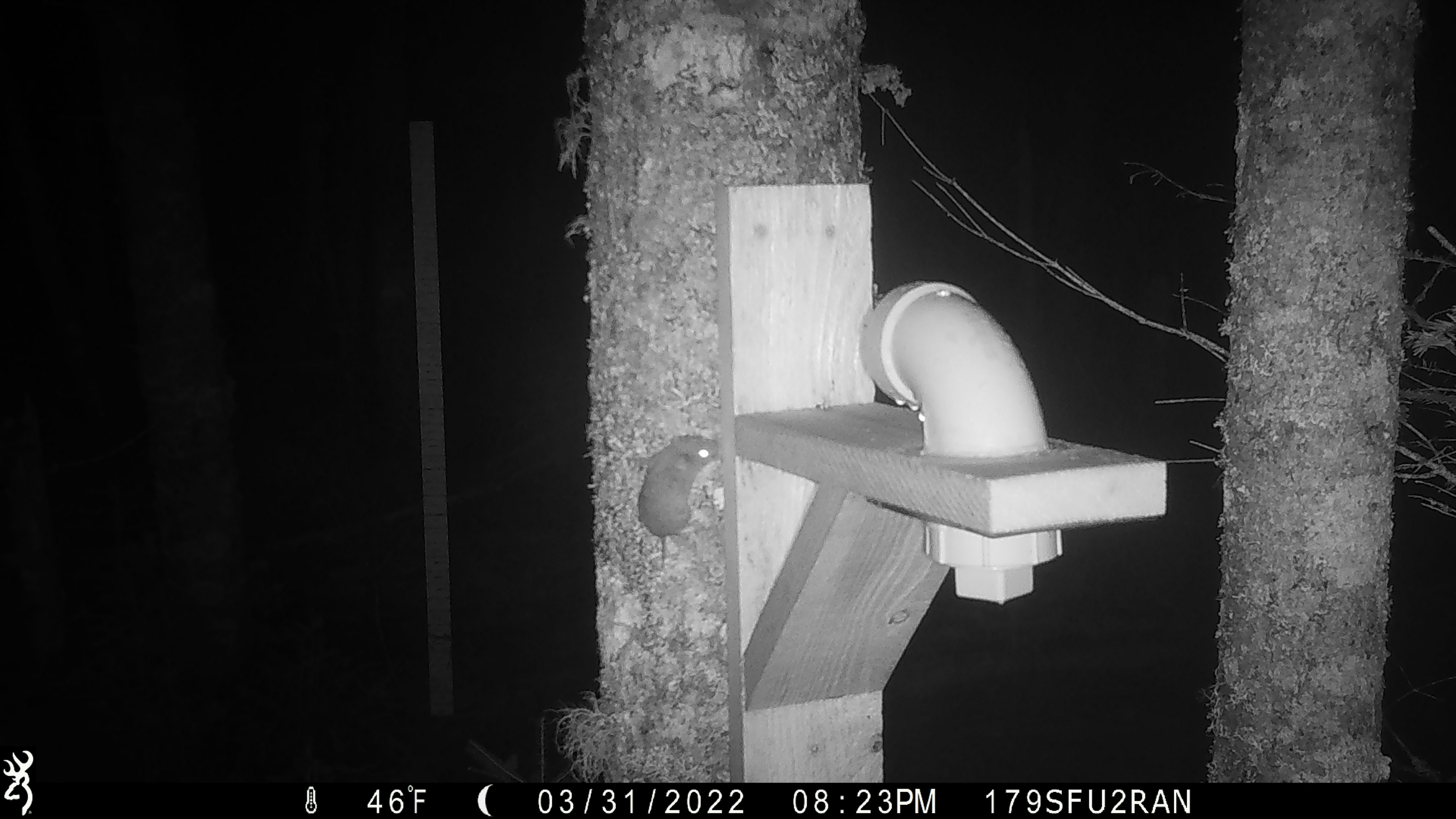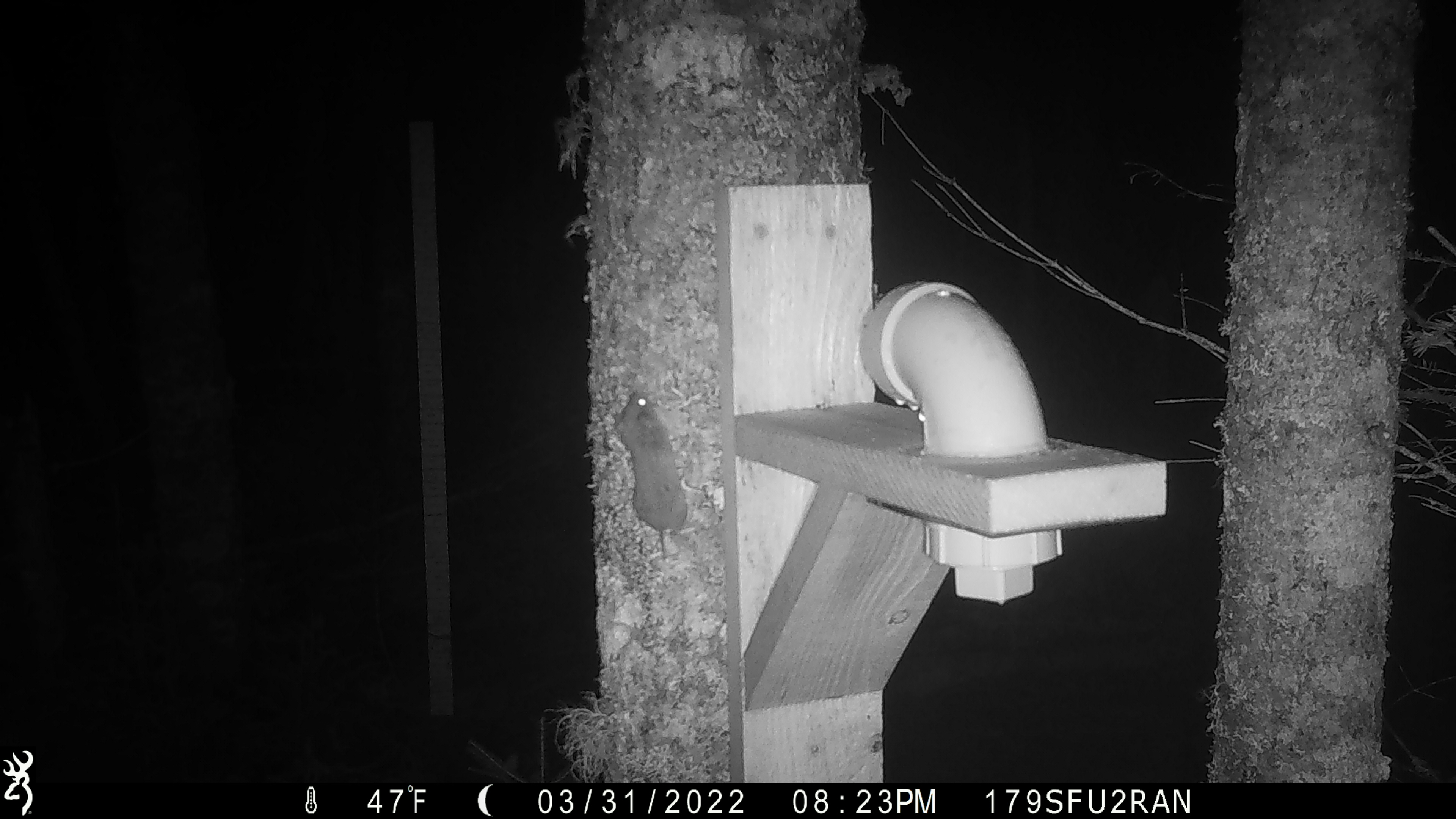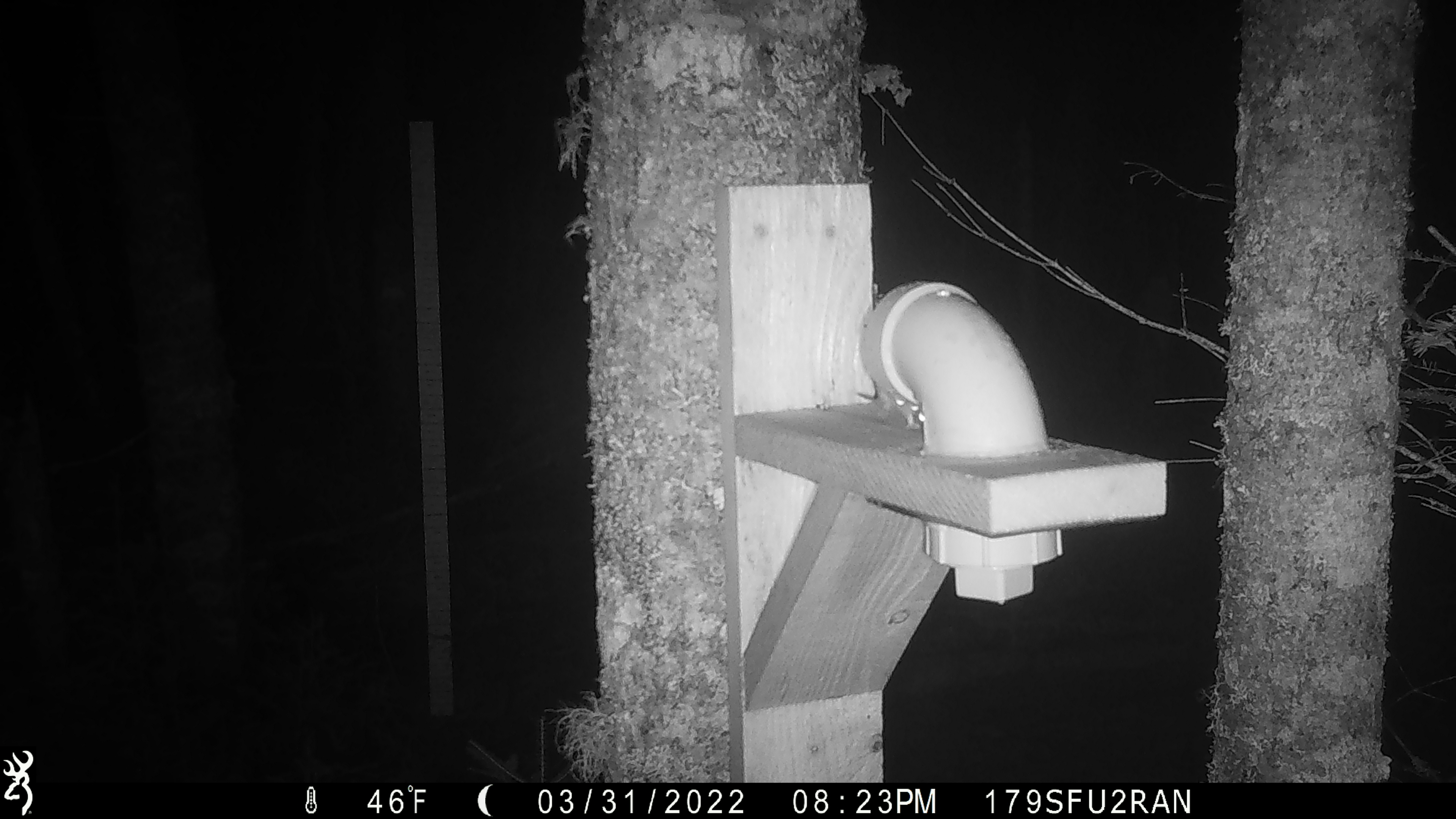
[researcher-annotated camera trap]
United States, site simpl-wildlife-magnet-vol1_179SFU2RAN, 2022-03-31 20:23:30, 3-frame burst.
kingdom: Animalia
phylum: Chordata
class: Mammalia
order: Rodentia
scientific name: Rodentia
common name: mouse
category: mouse sp.